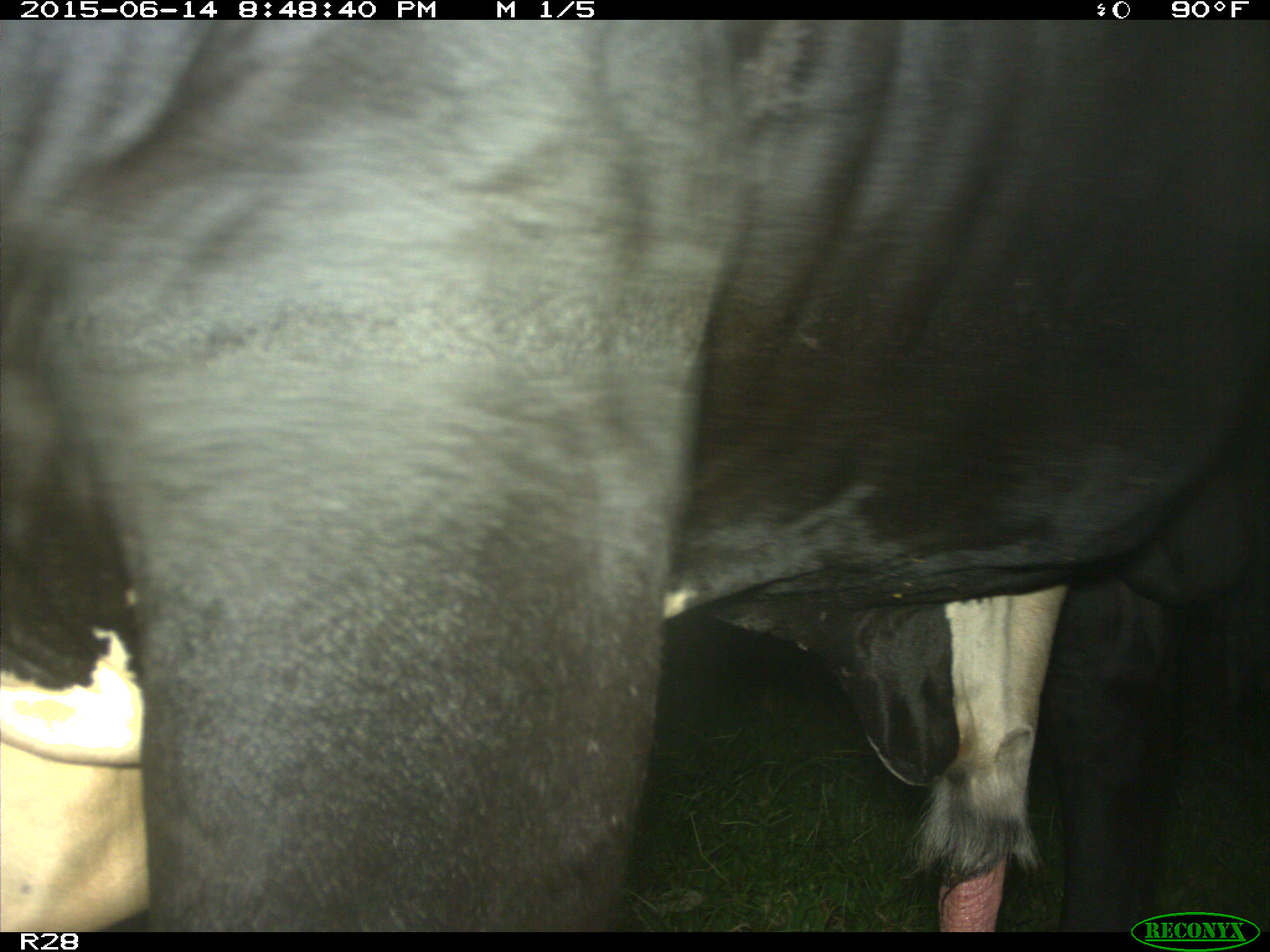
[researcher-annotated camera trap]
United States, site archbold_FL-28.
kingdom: Animalia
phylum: Chordata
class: Mammalia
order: Artiodactyla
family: Bovidae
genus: Bos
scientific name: Bos taurus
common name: domestic cow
Bos taurus (domestic cow).